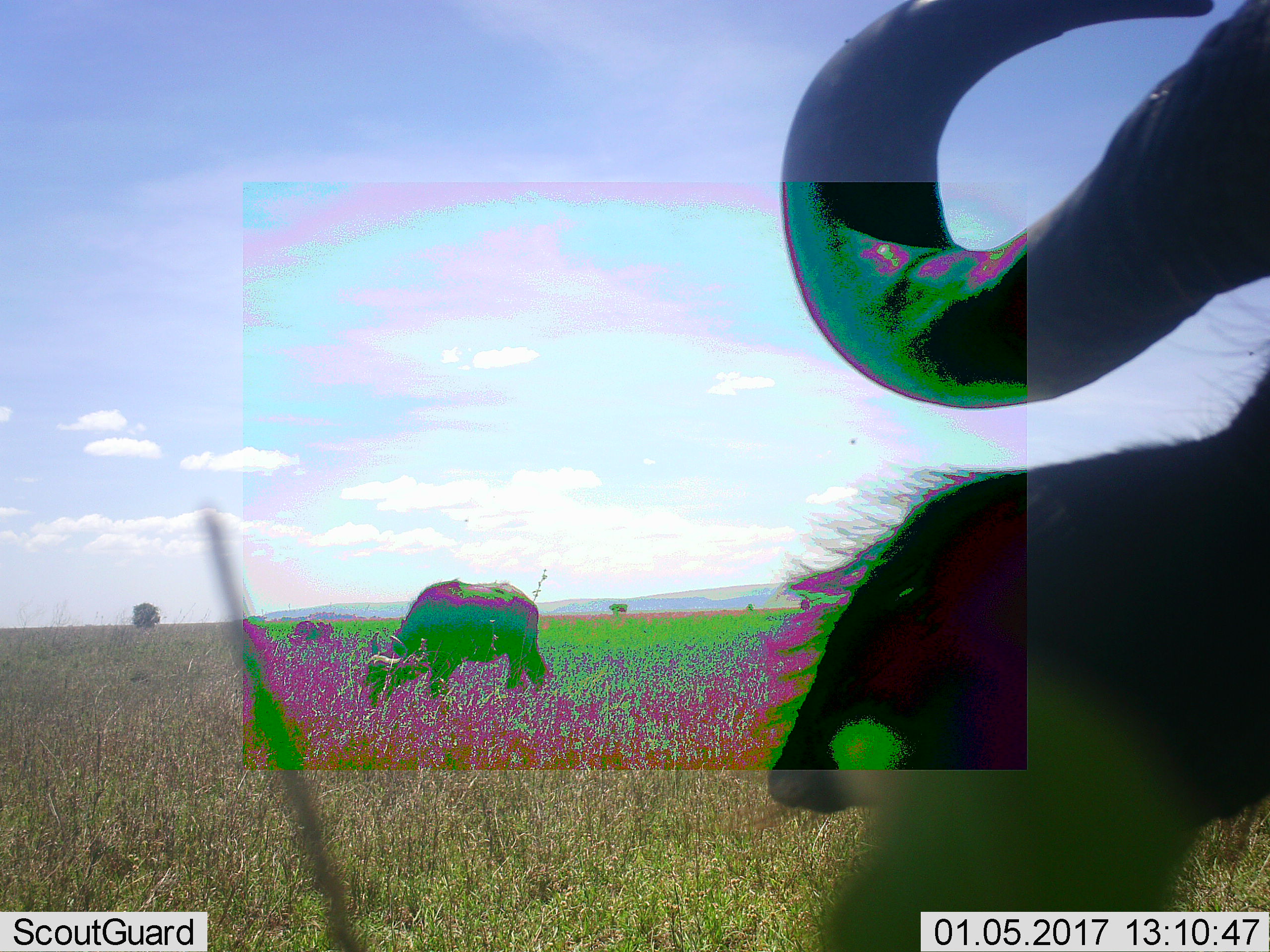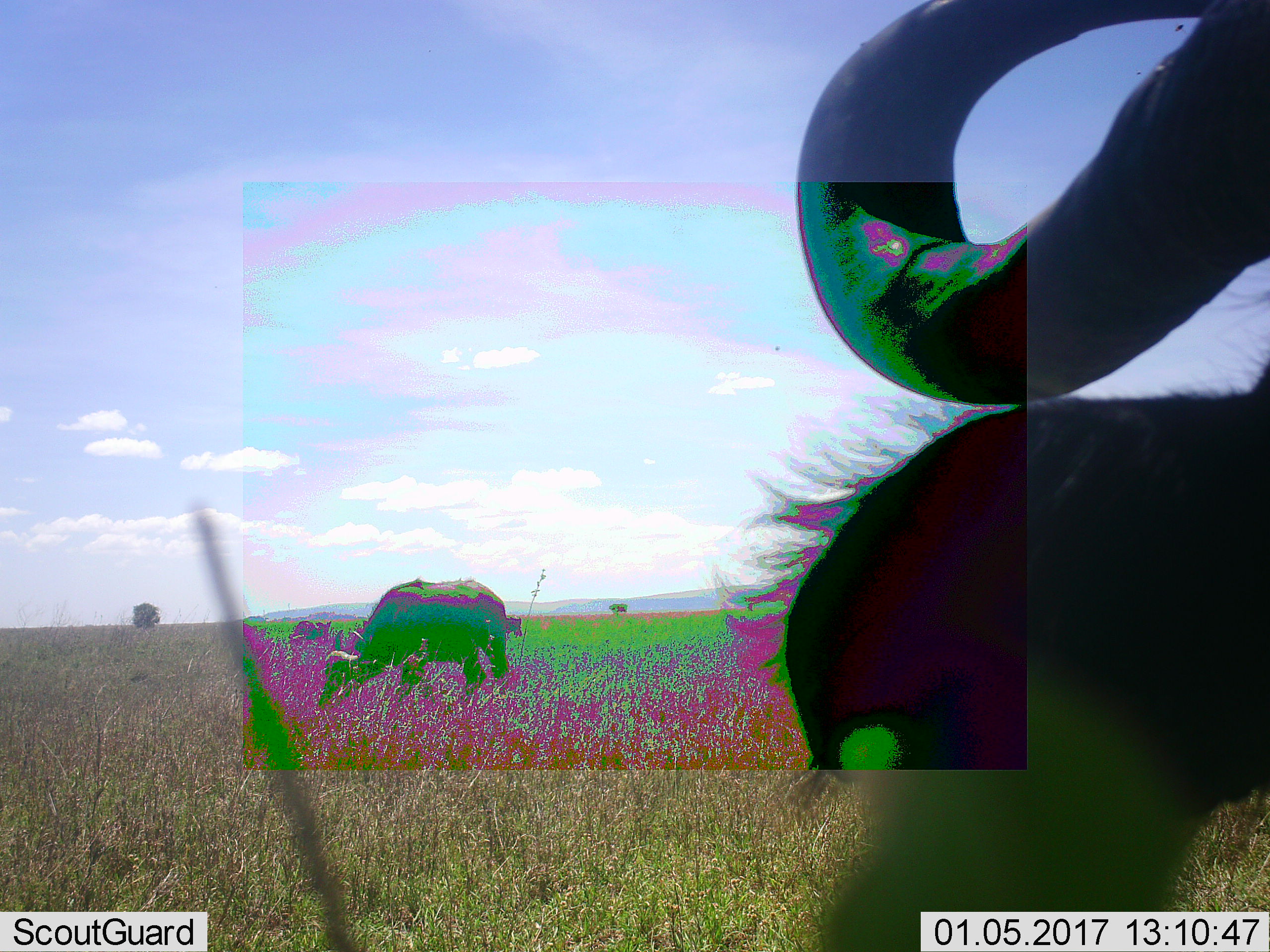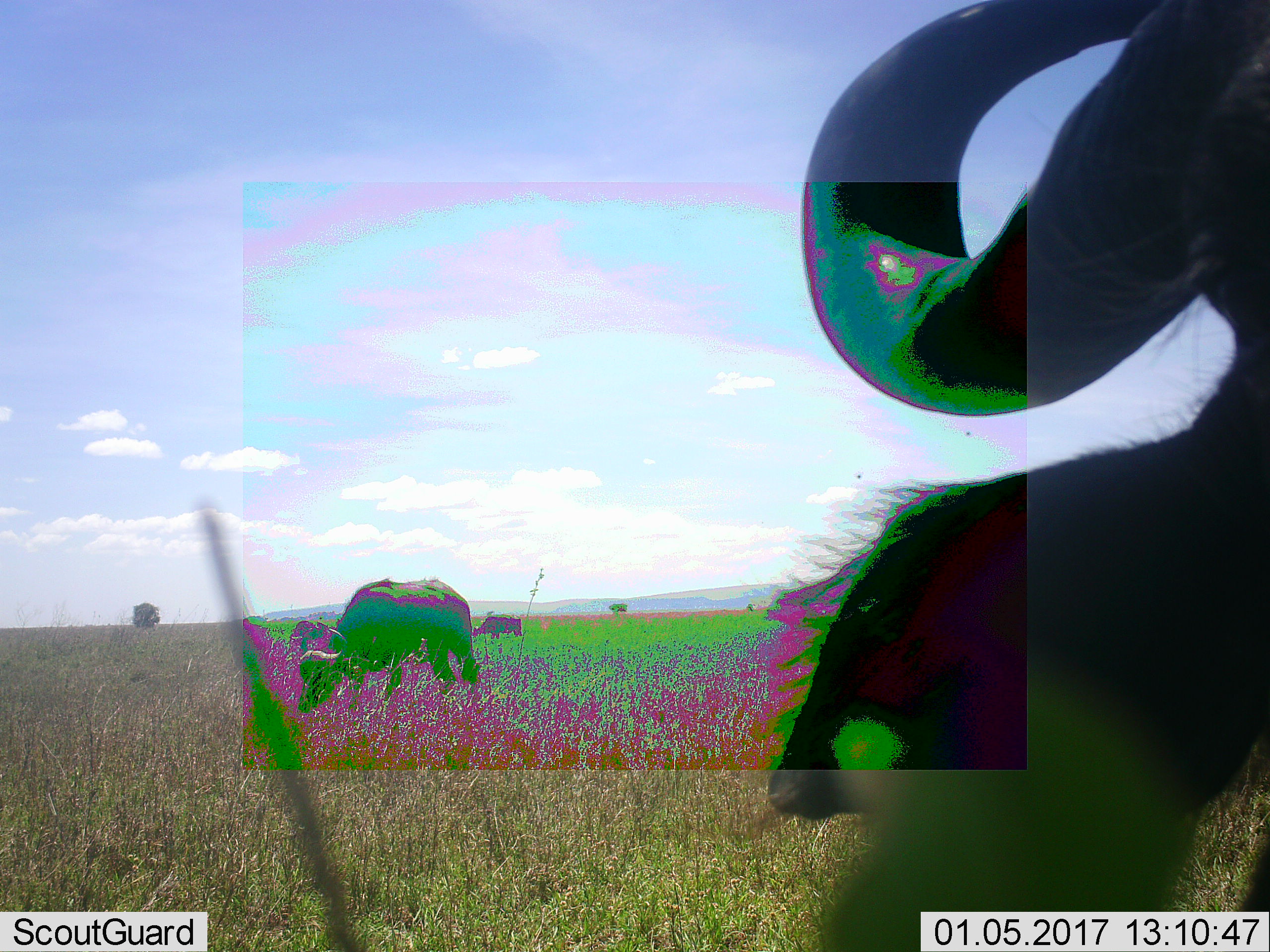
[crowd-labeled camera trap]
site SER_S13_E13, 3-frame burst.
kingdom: Animalia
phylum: Chordata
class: Mammalia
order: Artiodactyla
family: Bovidae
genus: Syncerus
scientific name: Syncerus caffer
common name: african buffalo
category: buffalo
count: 3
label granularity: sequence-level